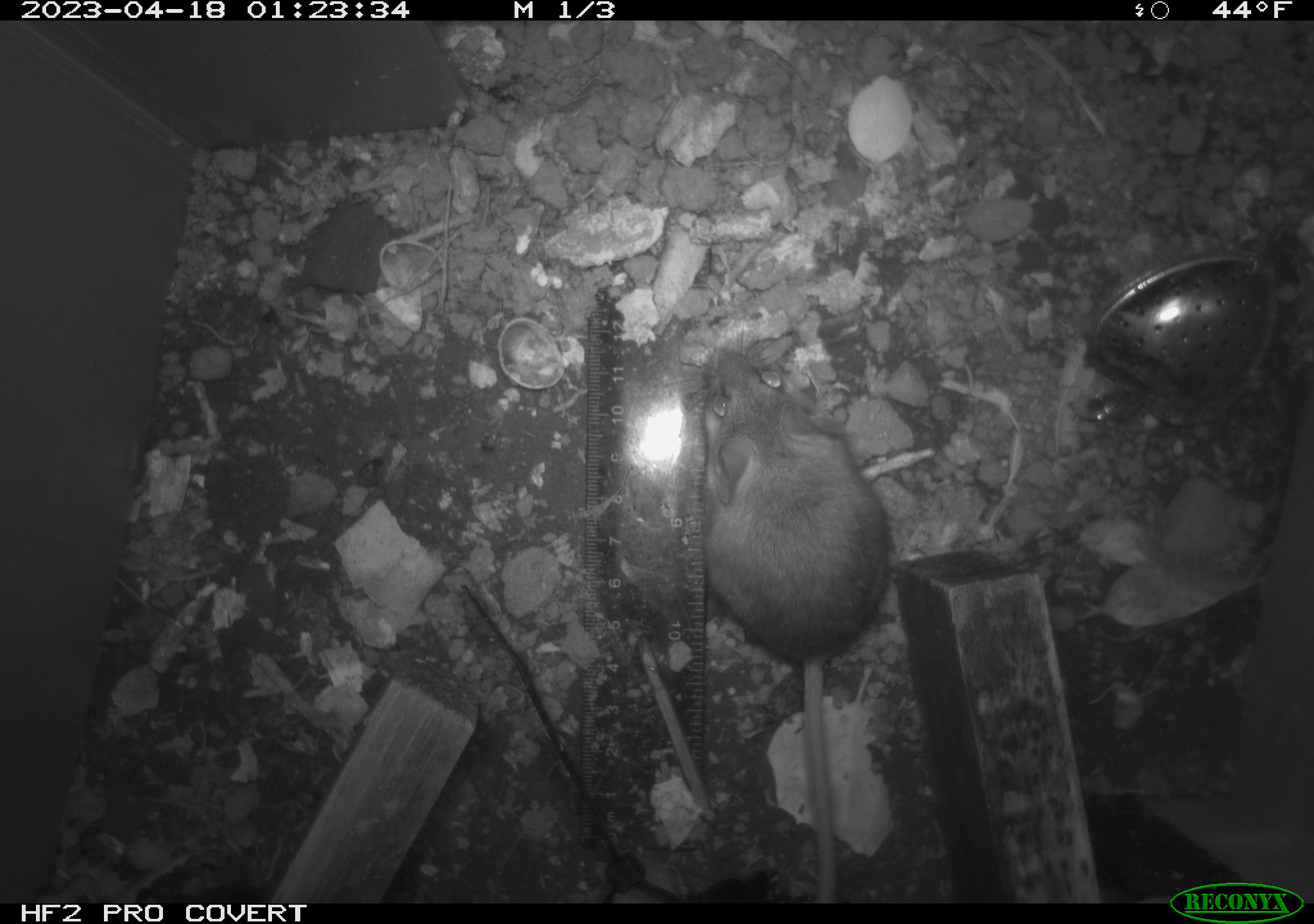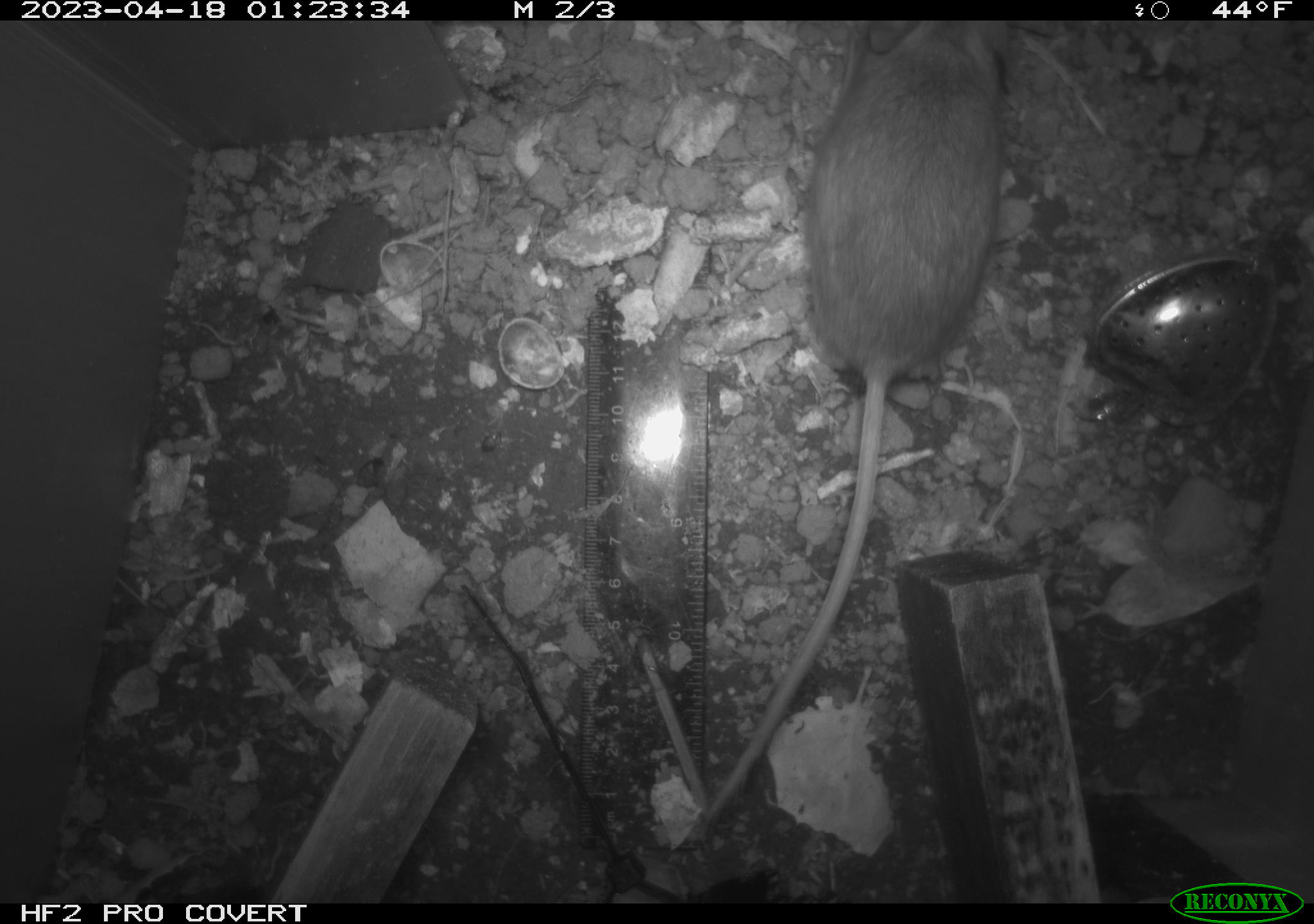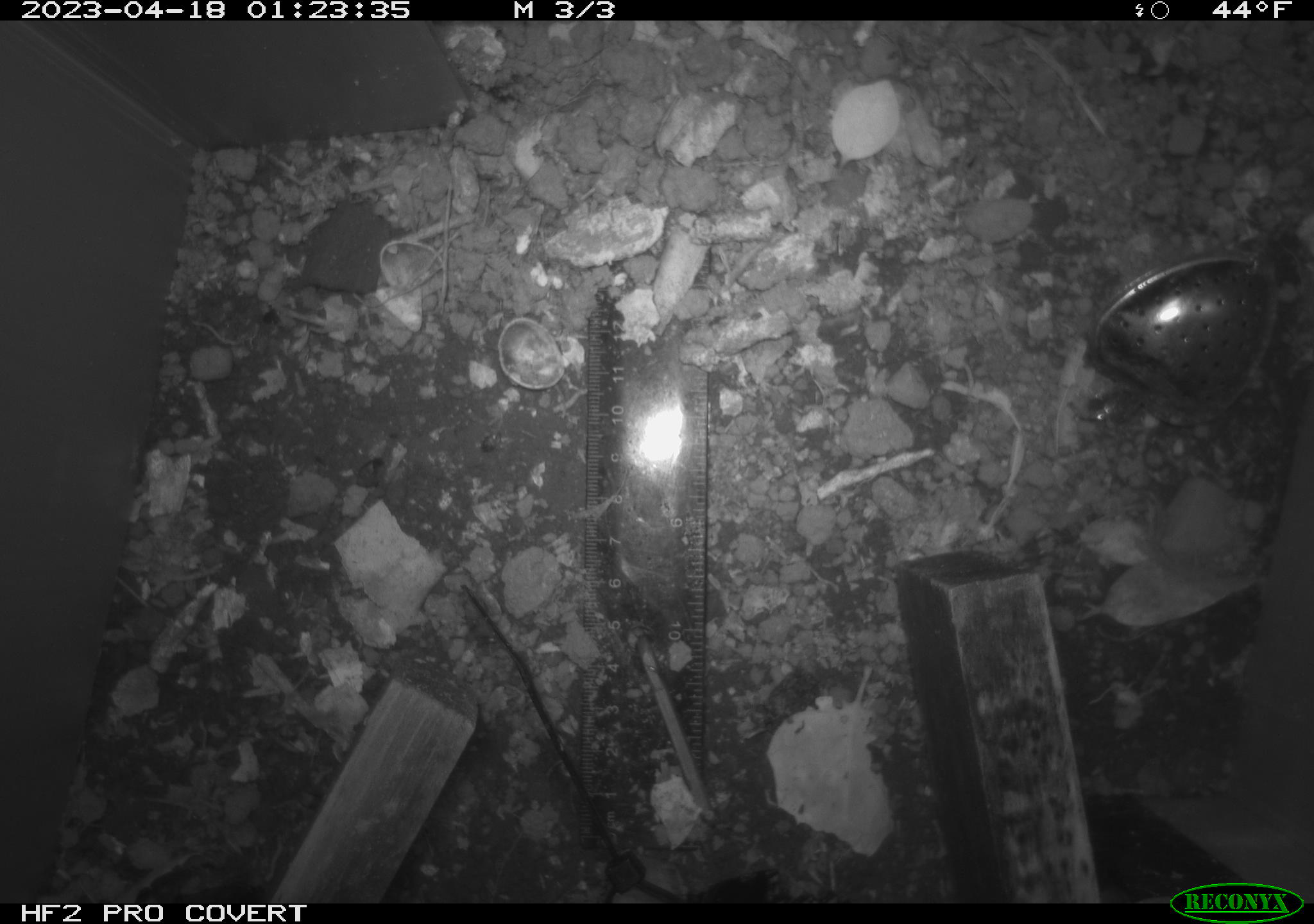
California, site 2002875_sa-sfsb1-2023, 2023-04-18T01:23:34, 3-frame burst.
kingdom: Animalia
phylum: Chordata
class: Mammalia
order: Rodentia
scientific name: Rodentia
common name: mouse species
Mouse species (Rodentia).